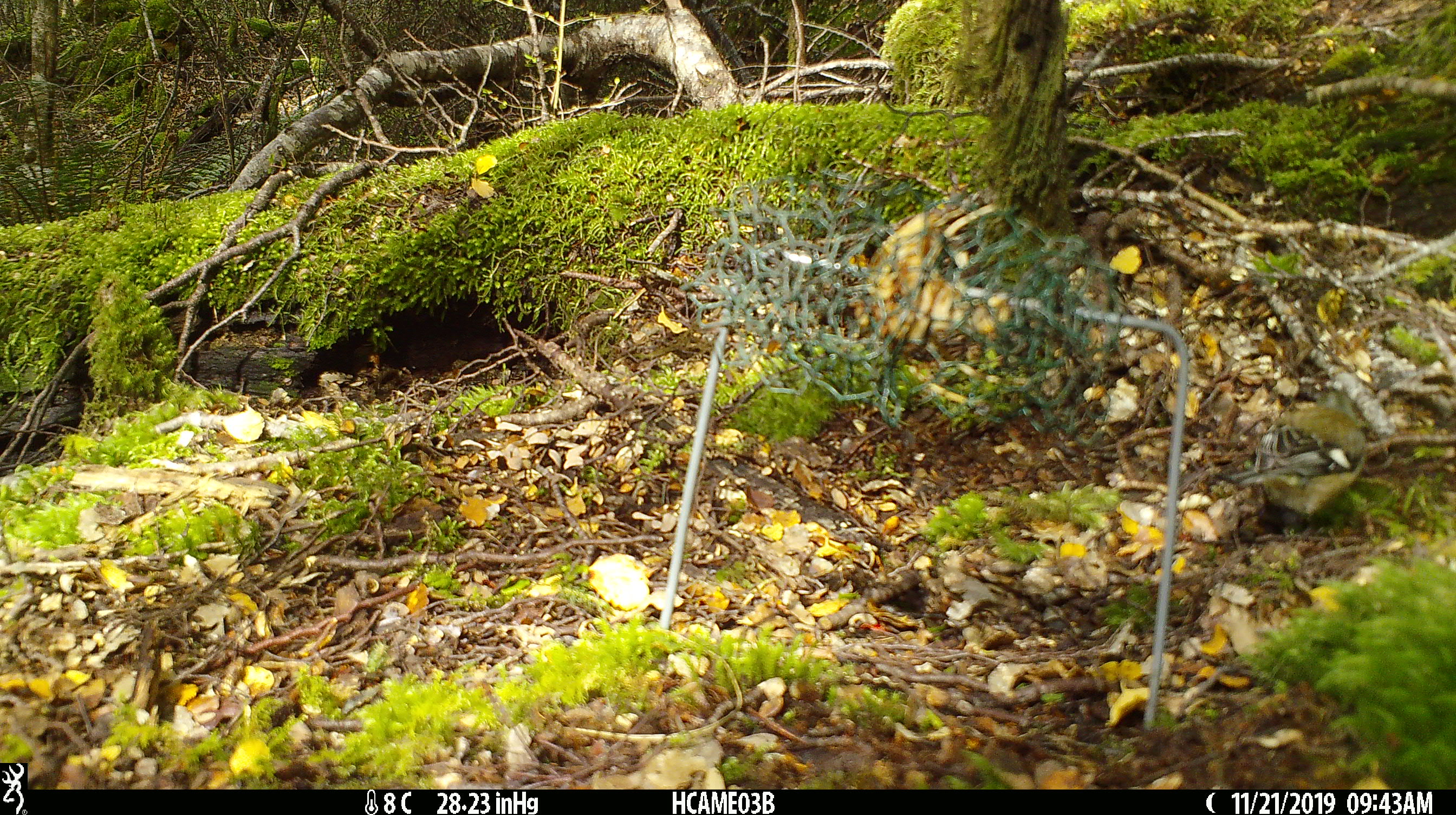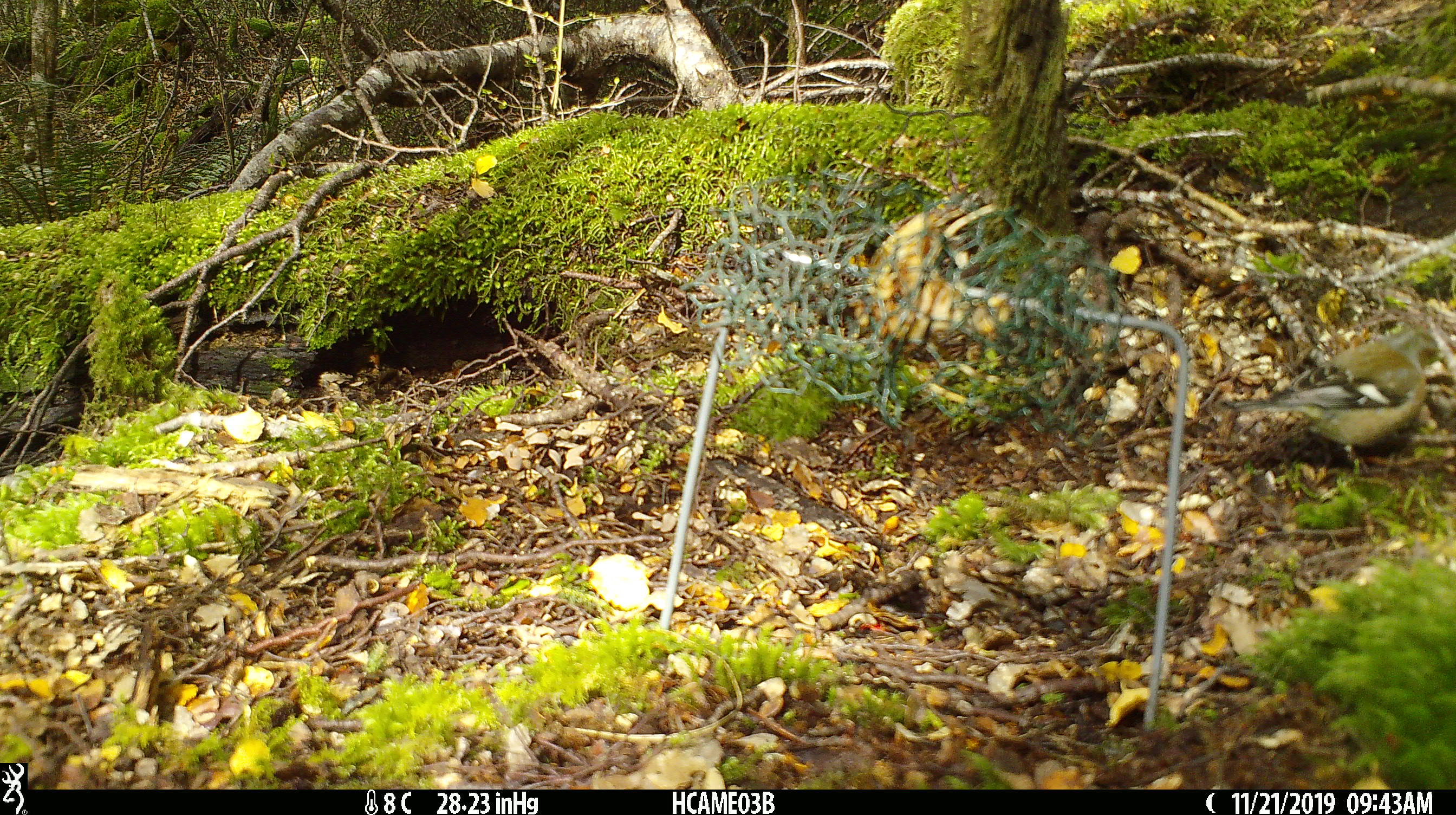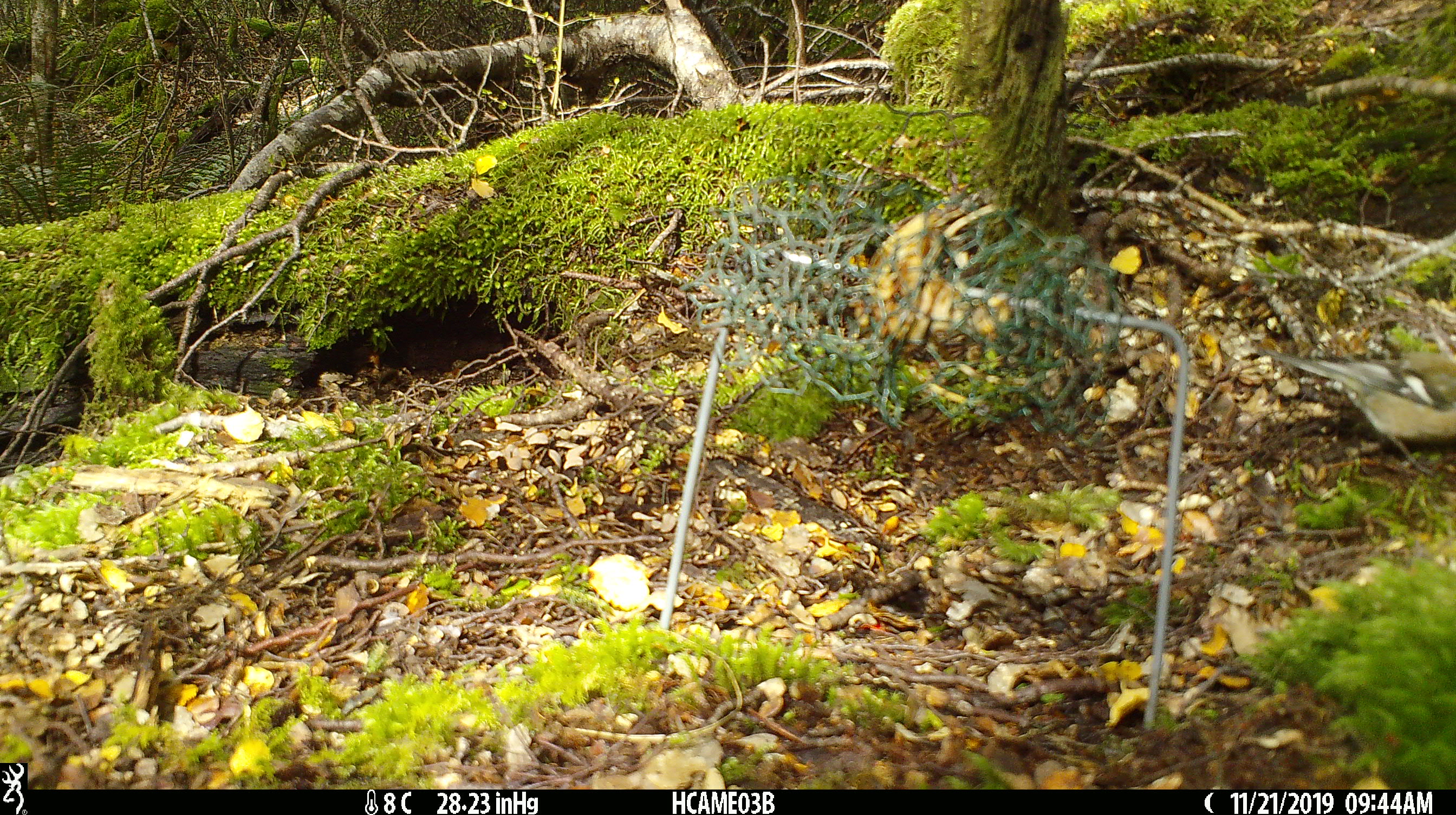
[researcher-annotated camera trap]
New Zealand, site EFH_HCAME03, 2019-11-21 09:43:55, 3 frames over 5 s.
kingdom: Animalia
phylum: Chordata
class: Aves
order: Passeriformes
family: Fringillidae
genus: Fringilla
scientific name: Fringilla coelebs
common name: common chaffinch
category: chaffinch